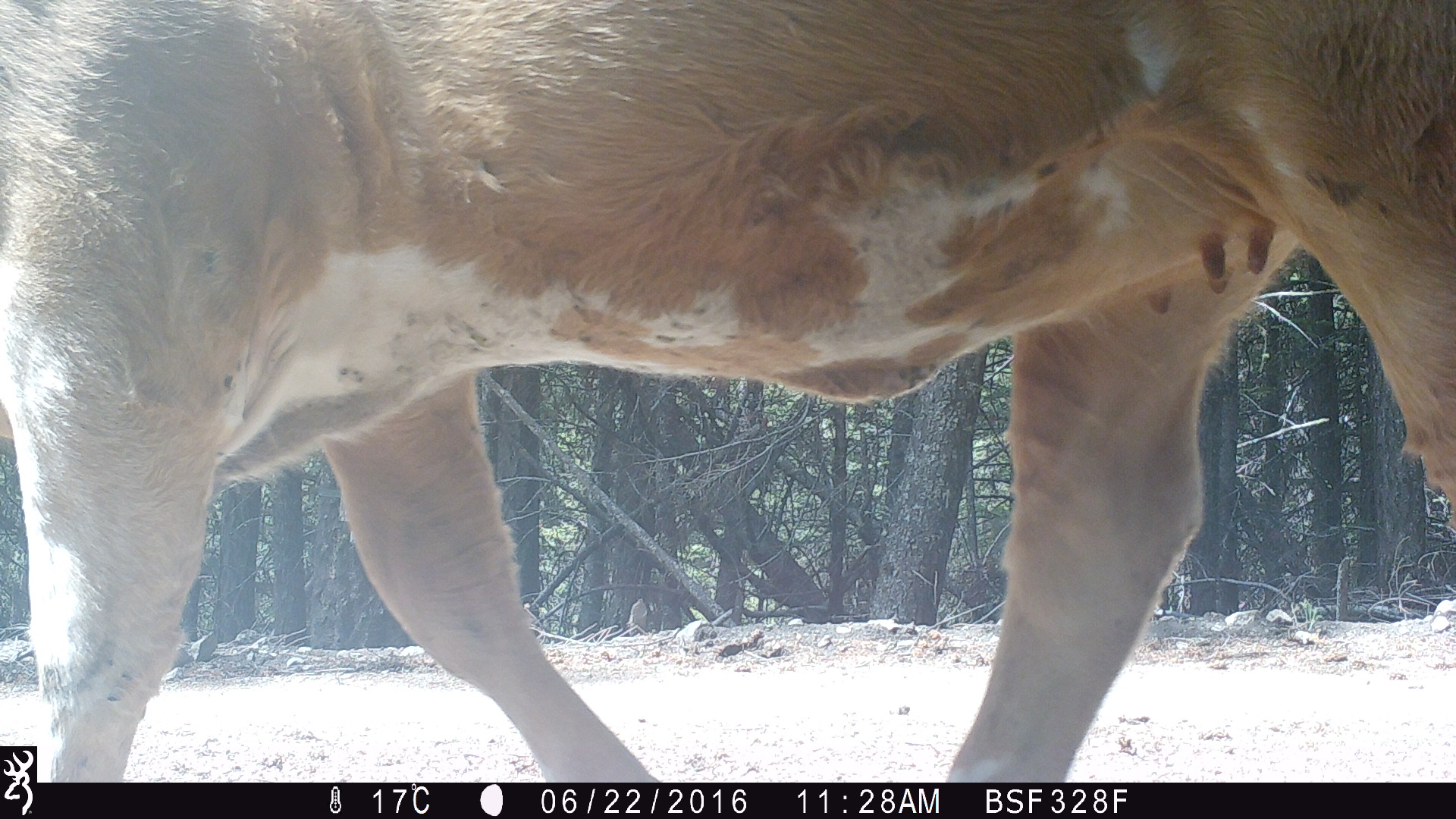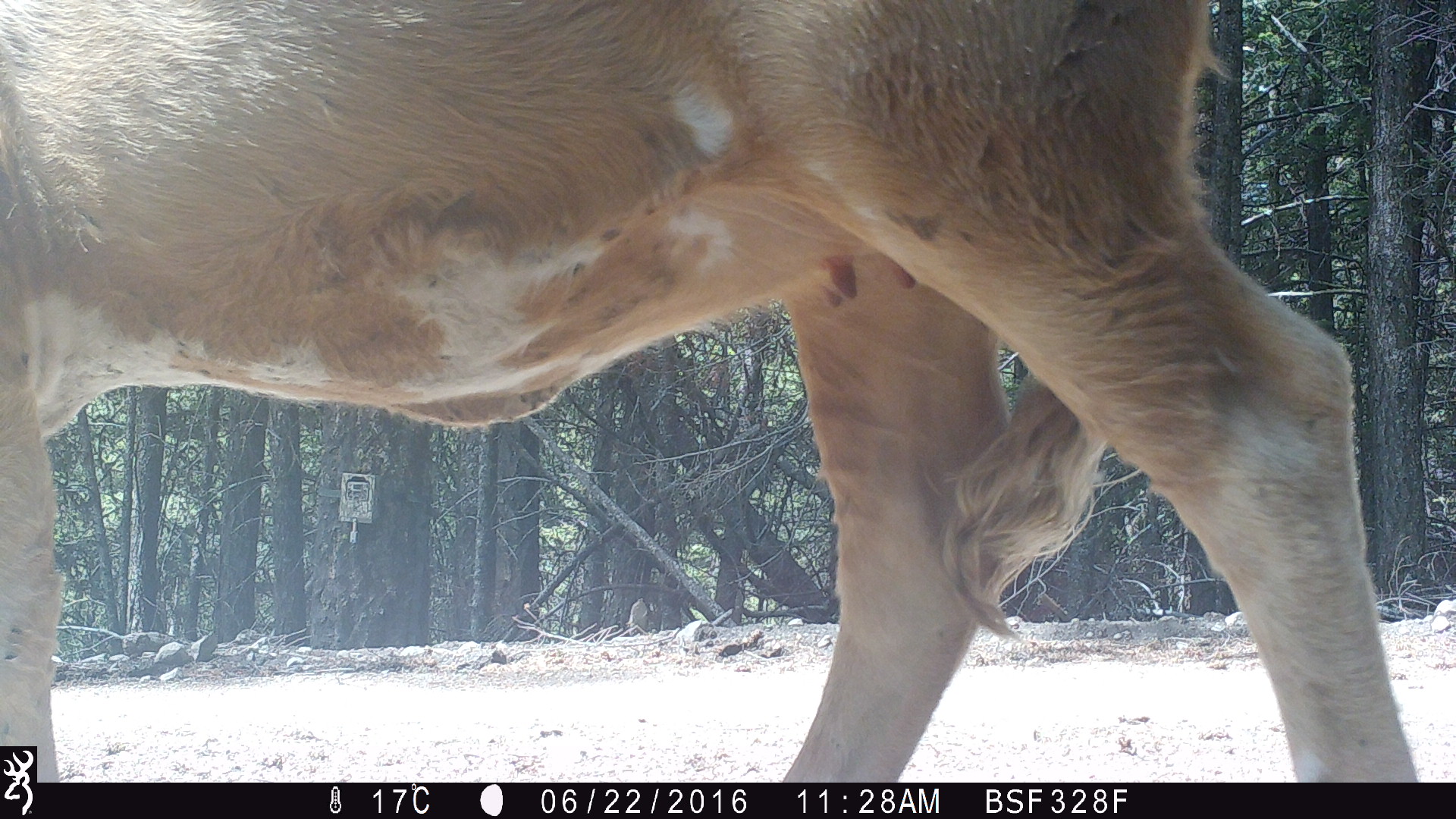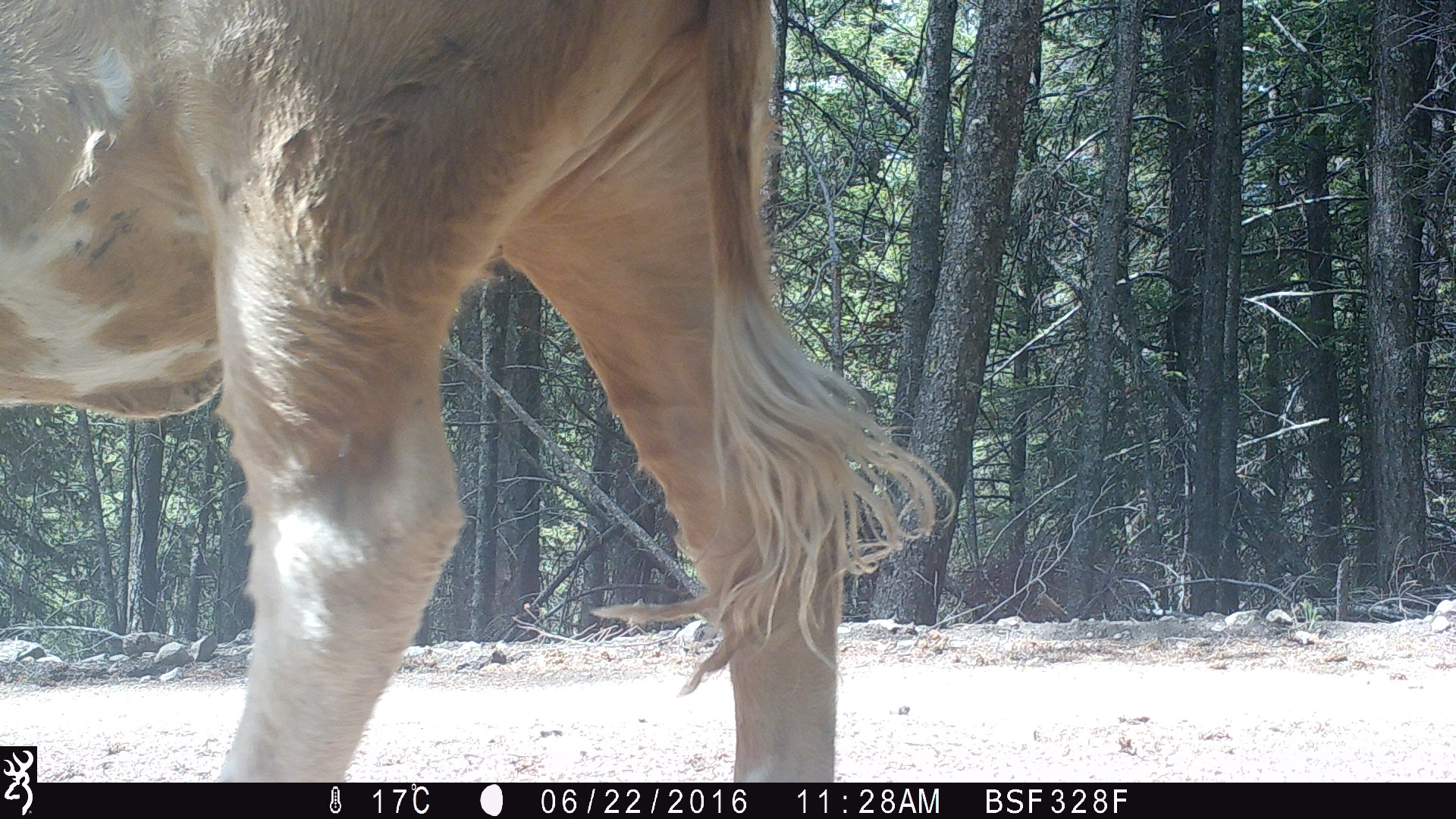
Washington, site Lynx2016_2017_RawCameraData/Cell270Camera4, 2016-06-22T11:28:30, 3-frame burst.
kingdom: Animalia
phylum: Chordata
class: Mammalia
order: Artiodactyla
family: Bovidae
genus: Bos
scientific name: Bos taurus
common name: domestic cattle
Domestic cattle (Bos taurus). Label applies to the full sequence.